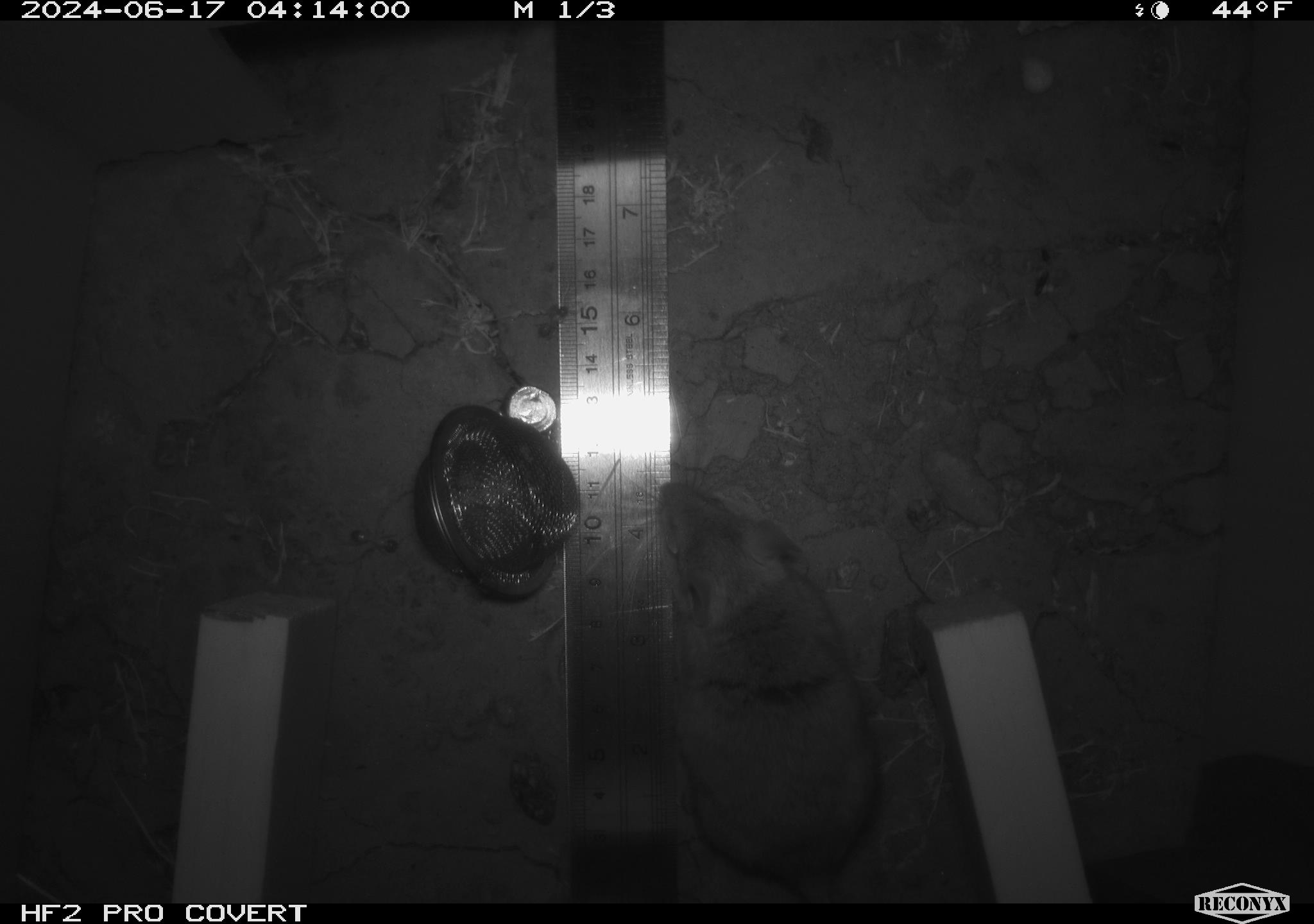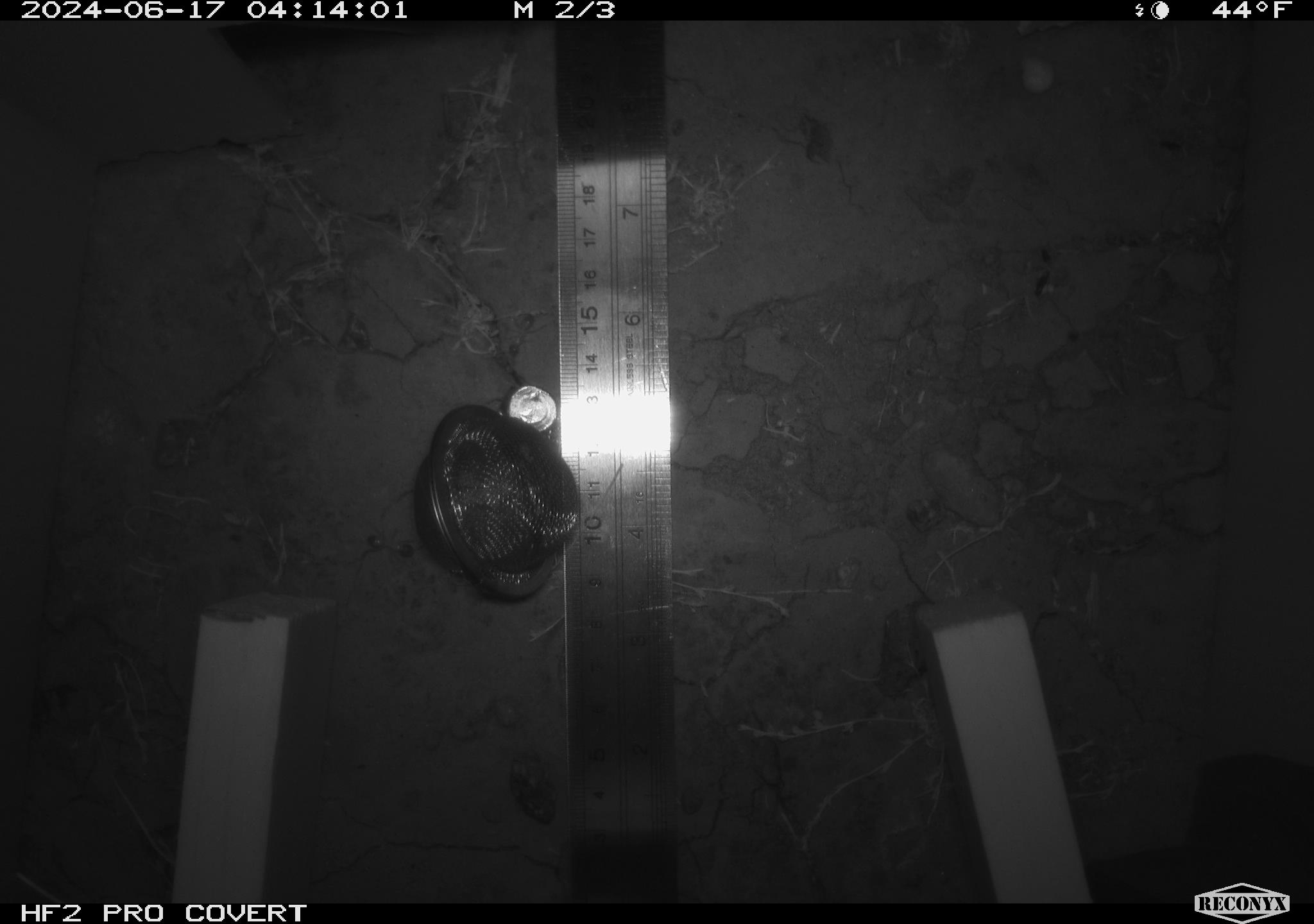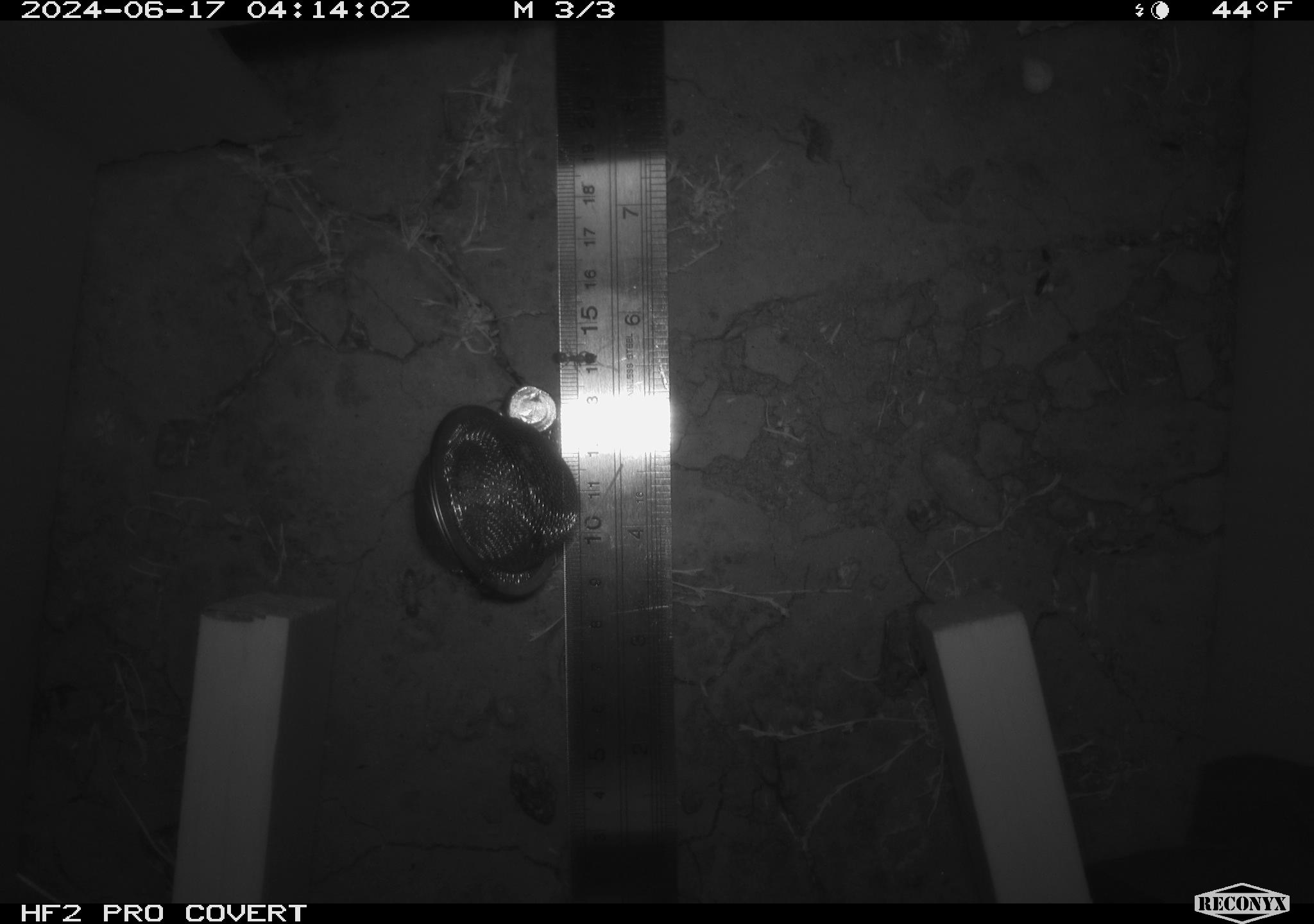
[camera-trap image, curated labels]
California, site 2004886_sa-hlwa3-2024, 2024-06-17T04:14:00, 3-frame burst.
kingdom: Animalia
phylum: Chordata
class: Mammalia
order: Rodentia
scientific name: Rodentia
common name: mouse species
Mouse species (Rodentia).